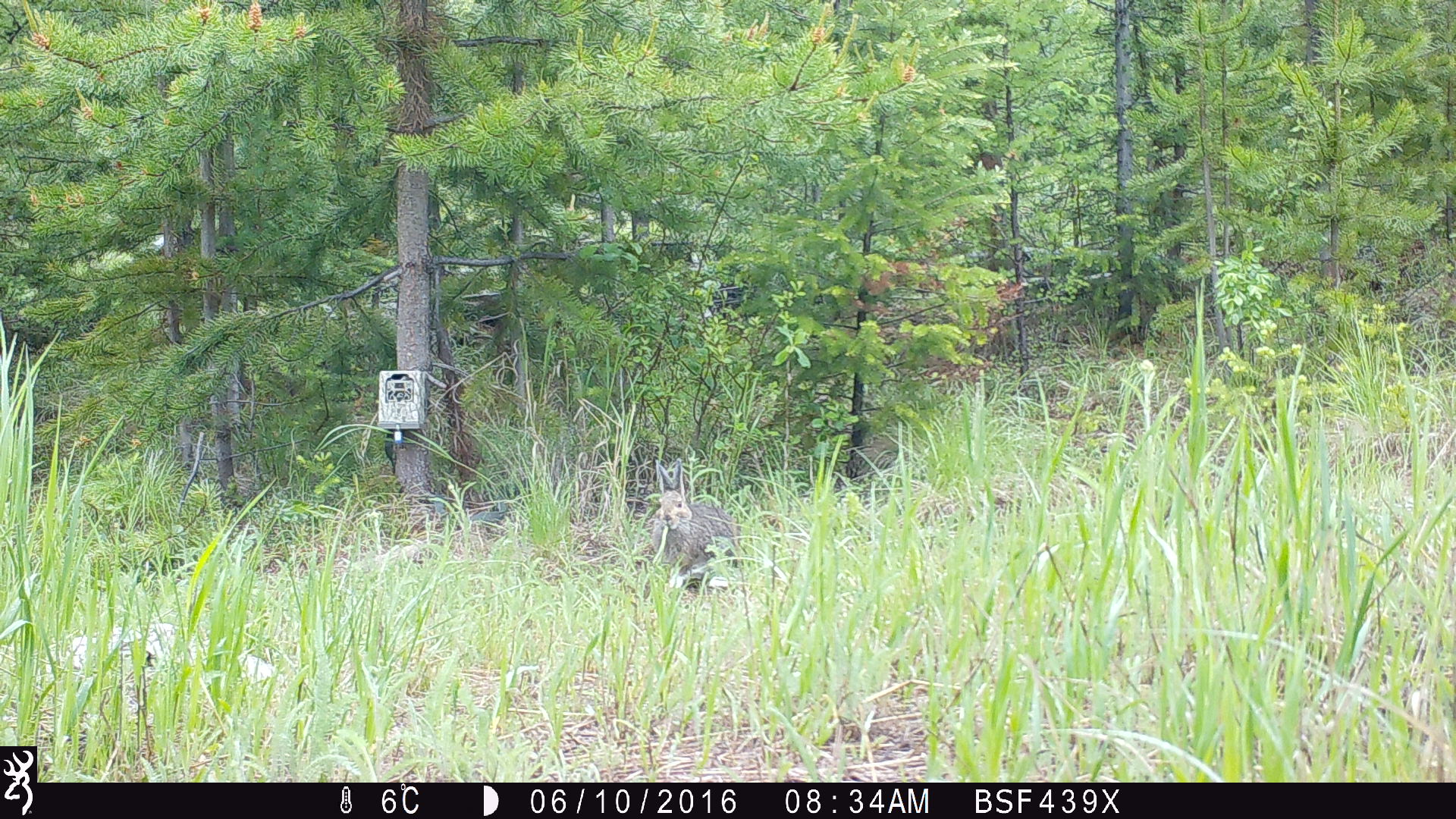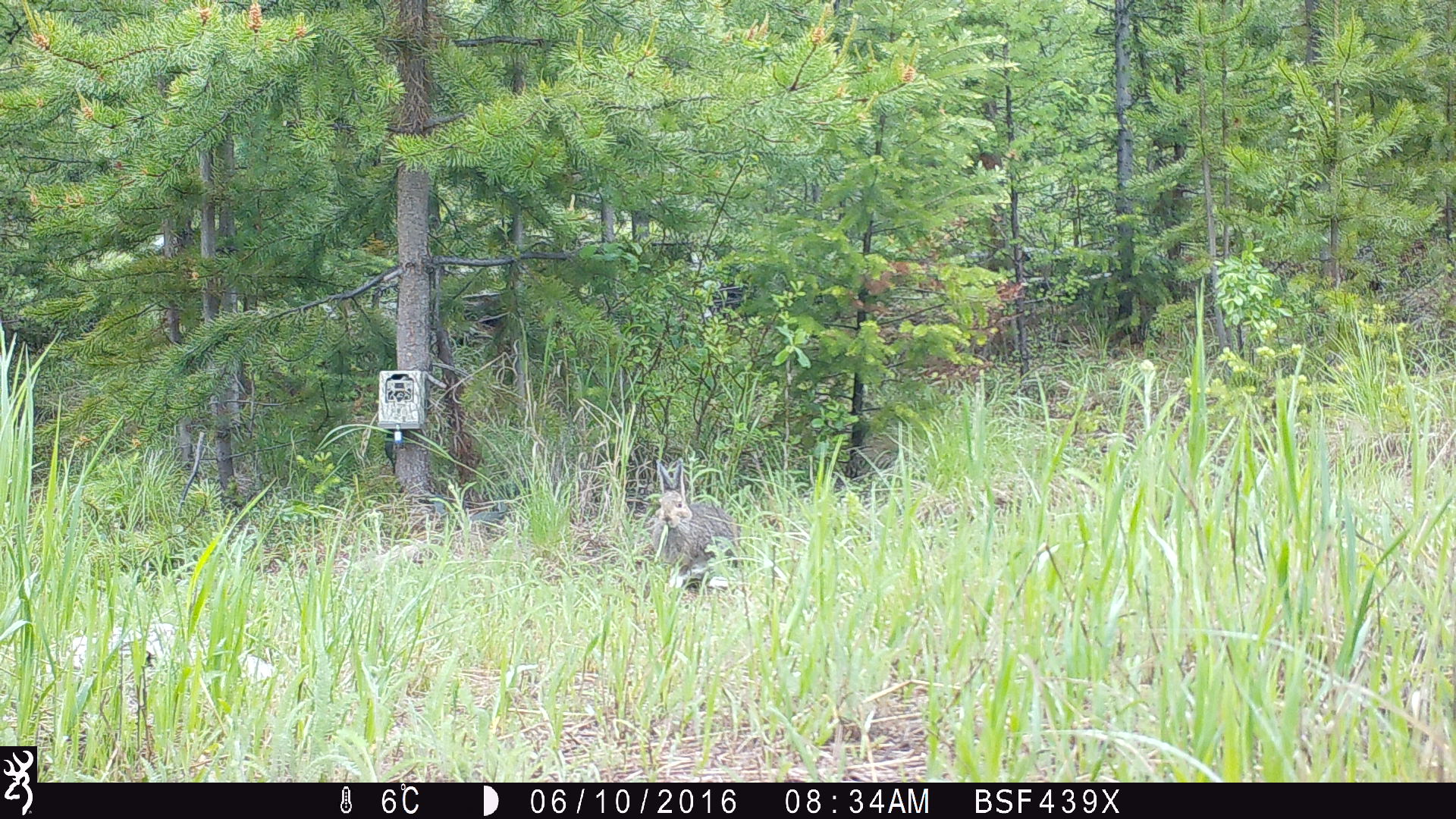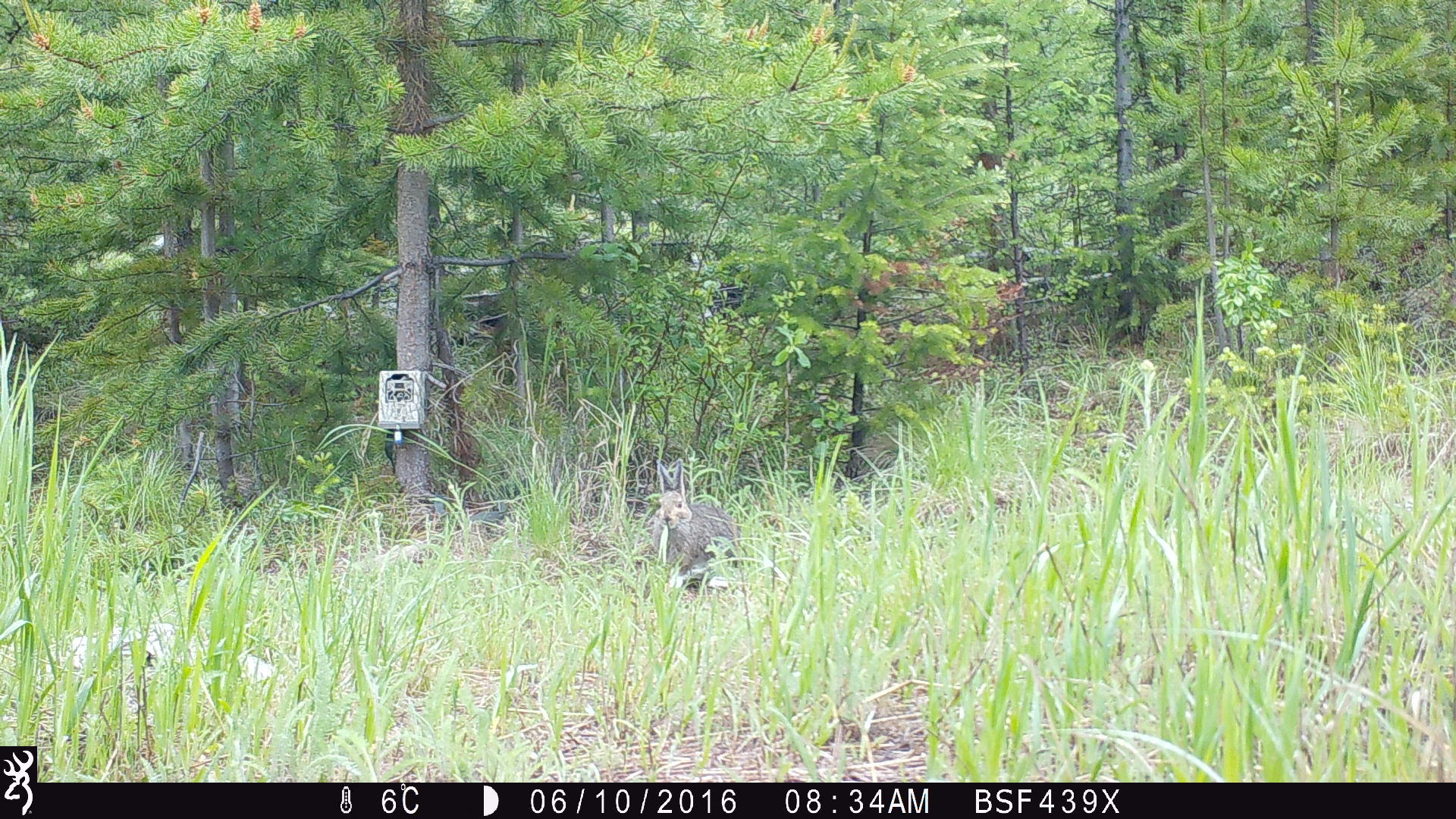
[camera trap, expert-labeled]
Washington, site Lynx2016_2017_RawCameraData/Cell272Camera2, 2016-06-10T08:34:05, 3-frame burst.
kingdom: Animalia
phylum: Chordata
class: Mammalia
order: Lagomorpha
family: Leporidae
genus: Lepus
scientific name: Lepus americanus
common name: snowshoe hare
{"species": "Lepus americanus (snowshoe hare)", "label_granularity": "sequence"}